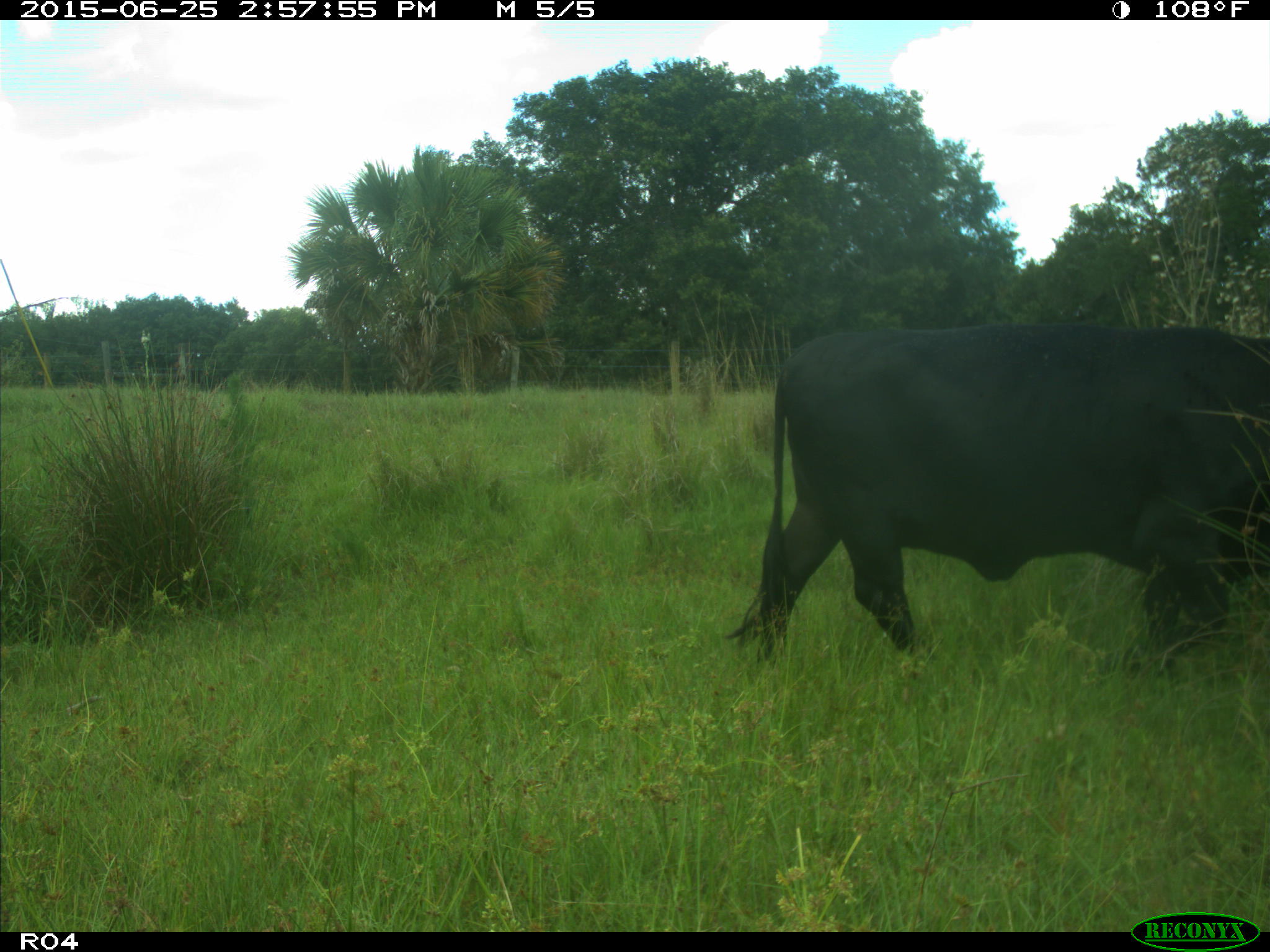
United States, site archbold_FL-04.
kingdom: Animalia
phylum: Chordata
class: Mammalia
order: Artiodactyla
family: Bovidae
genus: Bos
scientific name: Bos taurus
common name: domestic cow